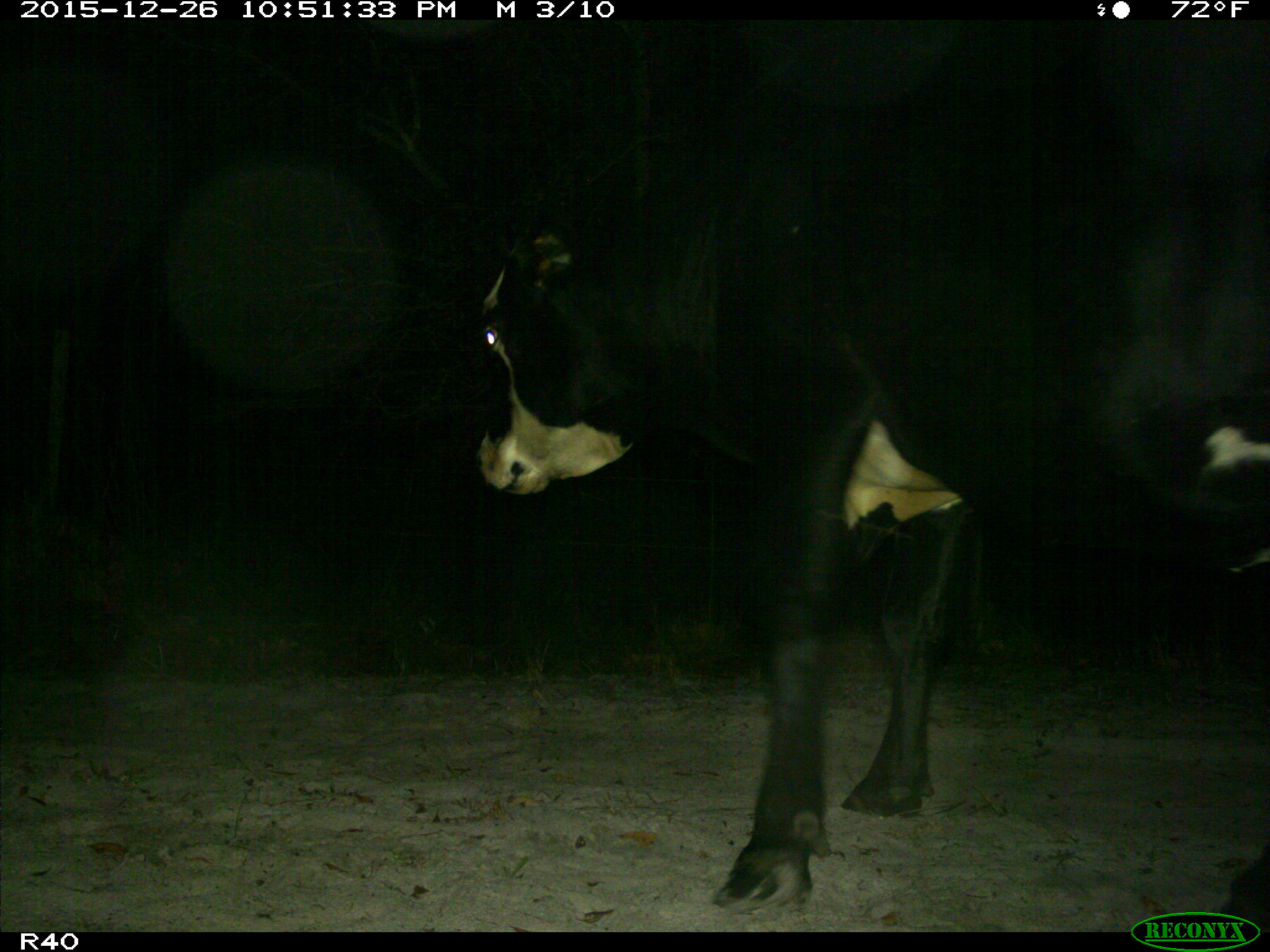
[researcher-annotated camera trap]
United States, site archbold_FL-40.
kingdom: Animalia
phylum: Chordata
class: Mammalia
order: Artiodactyla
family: Bovidae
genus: Bos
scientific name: Bos taurus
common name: domestic cow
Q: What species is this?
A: Bos taurus (domestic cow).